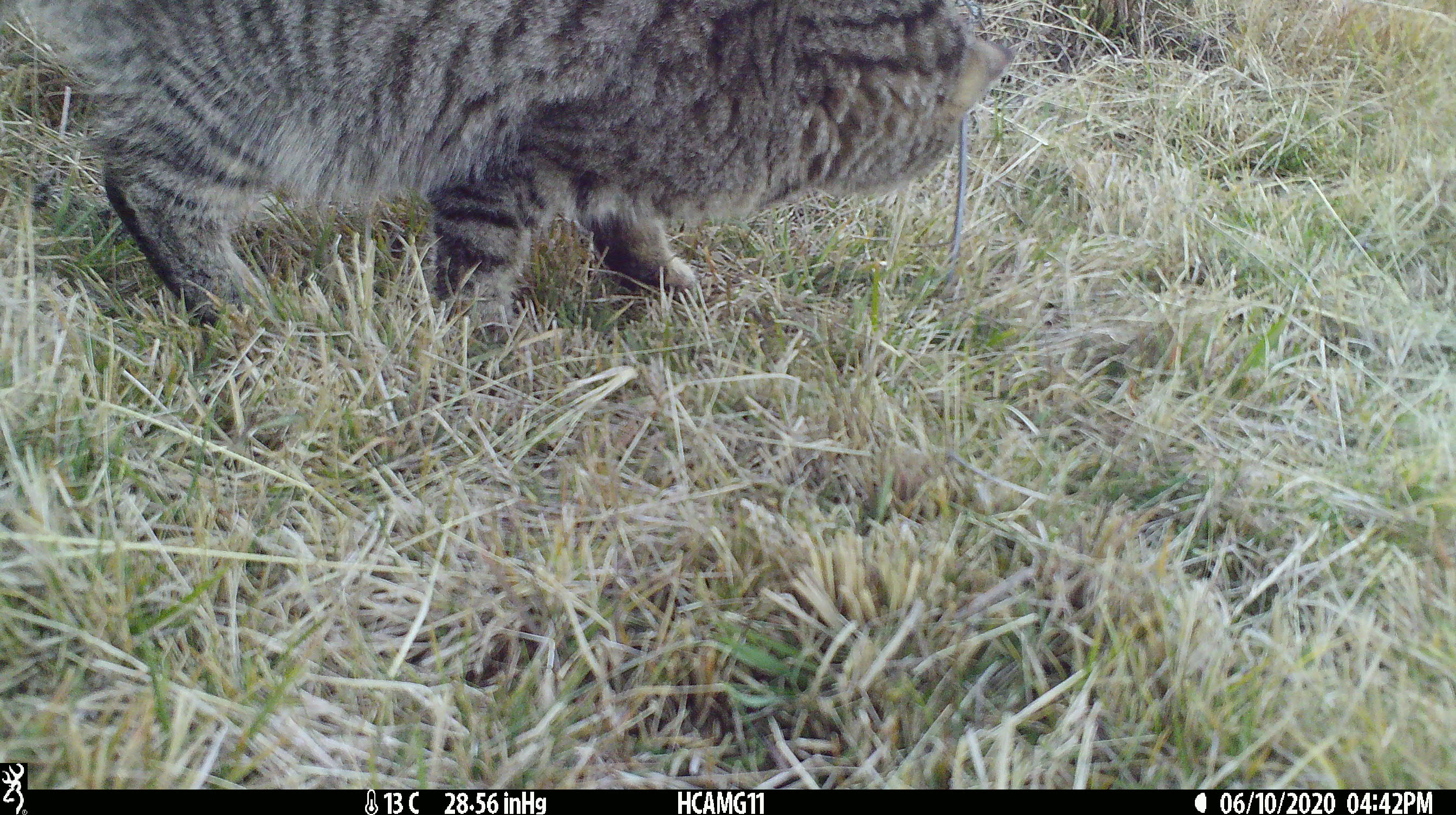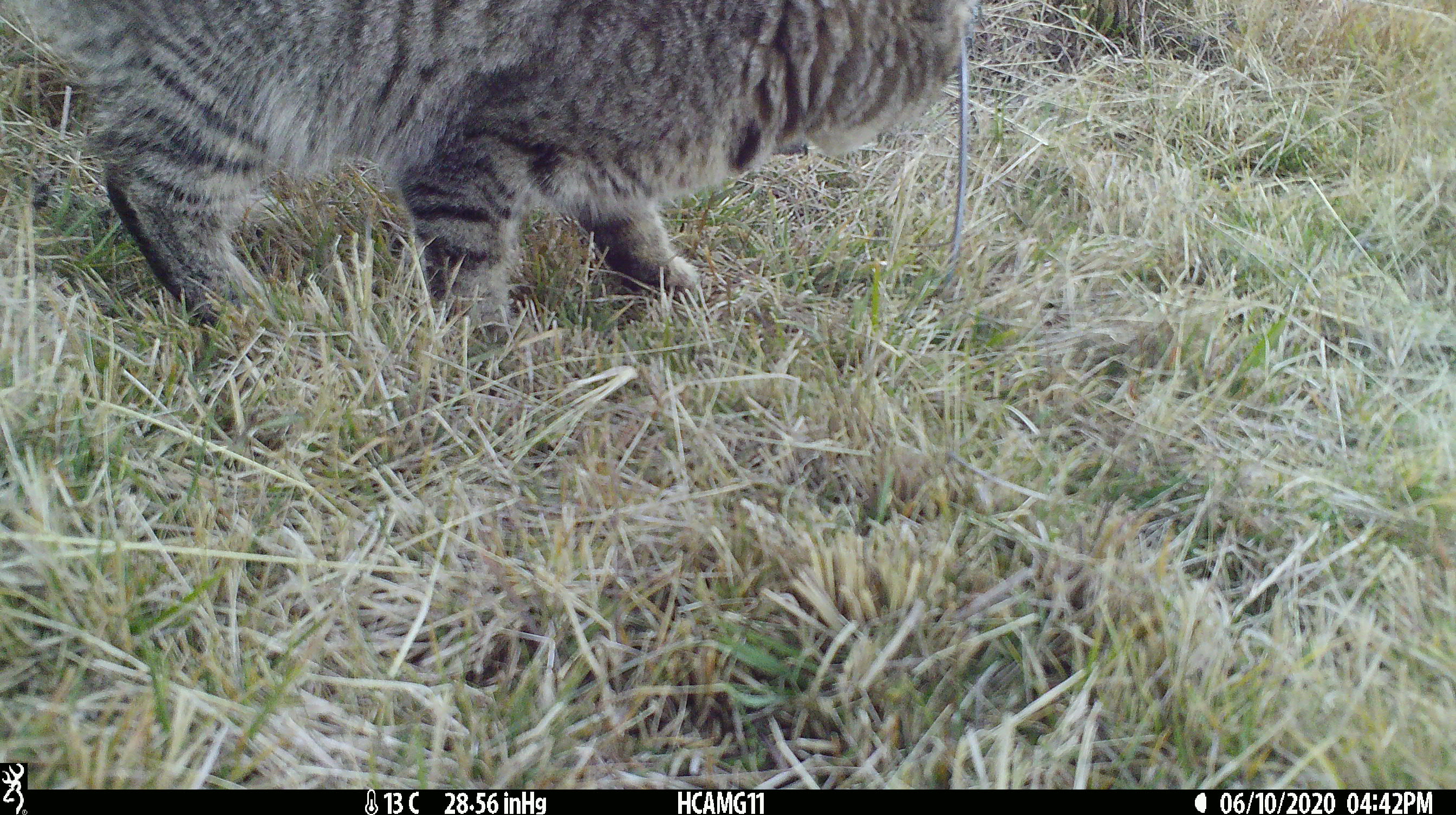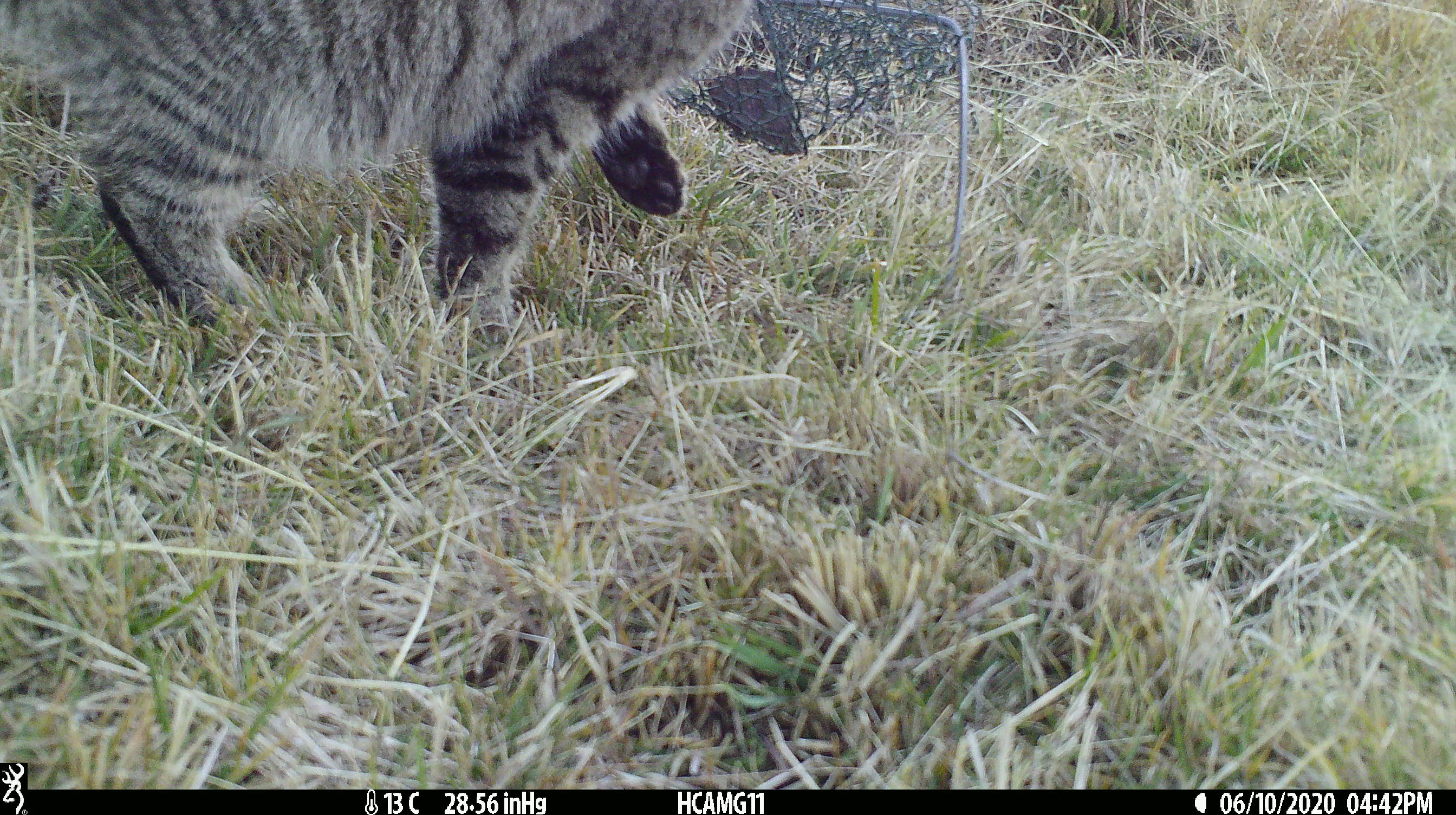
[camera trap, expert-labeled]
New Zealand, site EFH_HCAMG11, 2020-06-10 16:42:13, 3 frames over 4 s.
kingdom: Animalia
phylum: Chordata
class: Mammalia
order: Carnivora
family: Felidae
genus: Felis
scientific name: Felis catus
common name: domestic cat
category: cat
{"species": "cat (domestic cat) (Felis catus)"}